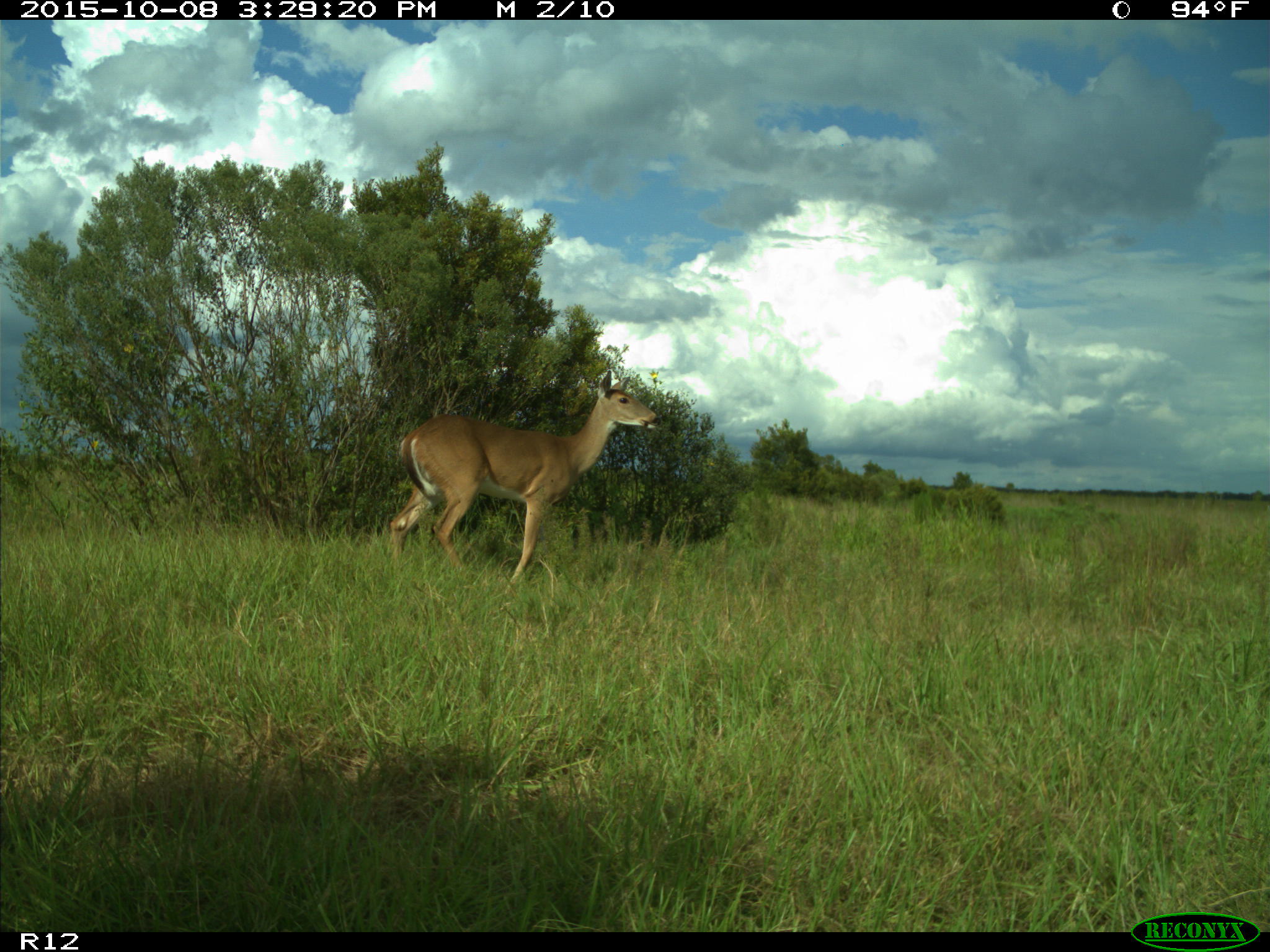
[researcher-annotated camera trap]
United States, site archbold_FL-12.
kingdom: Animalia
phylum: Chordata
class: Mammalia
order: Artiodactyla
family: Cervidae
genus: Odocoileus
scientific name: Odocoileus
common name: deer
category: unidentified deer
Unidentified deer (deer) (Odocoileus).